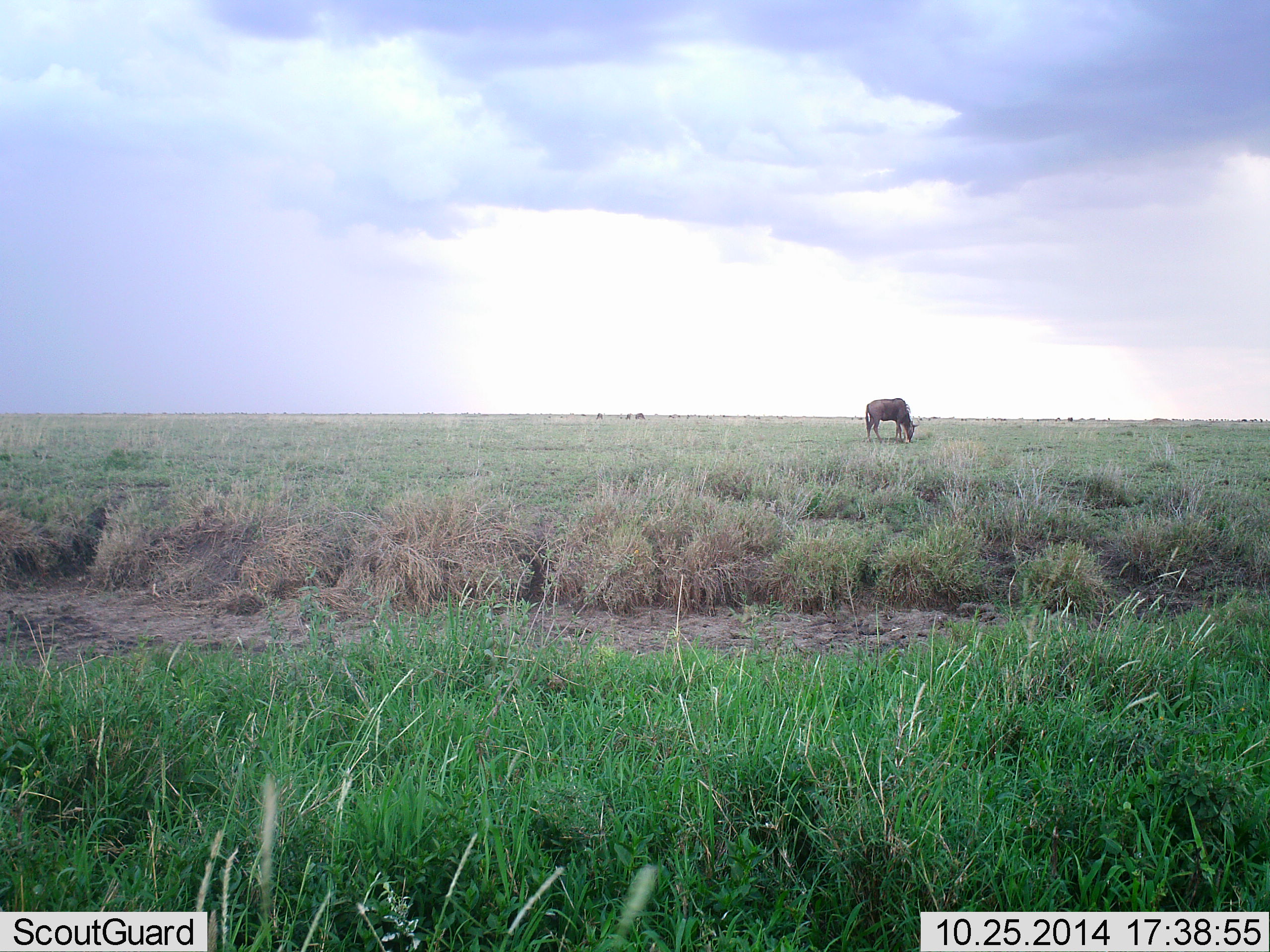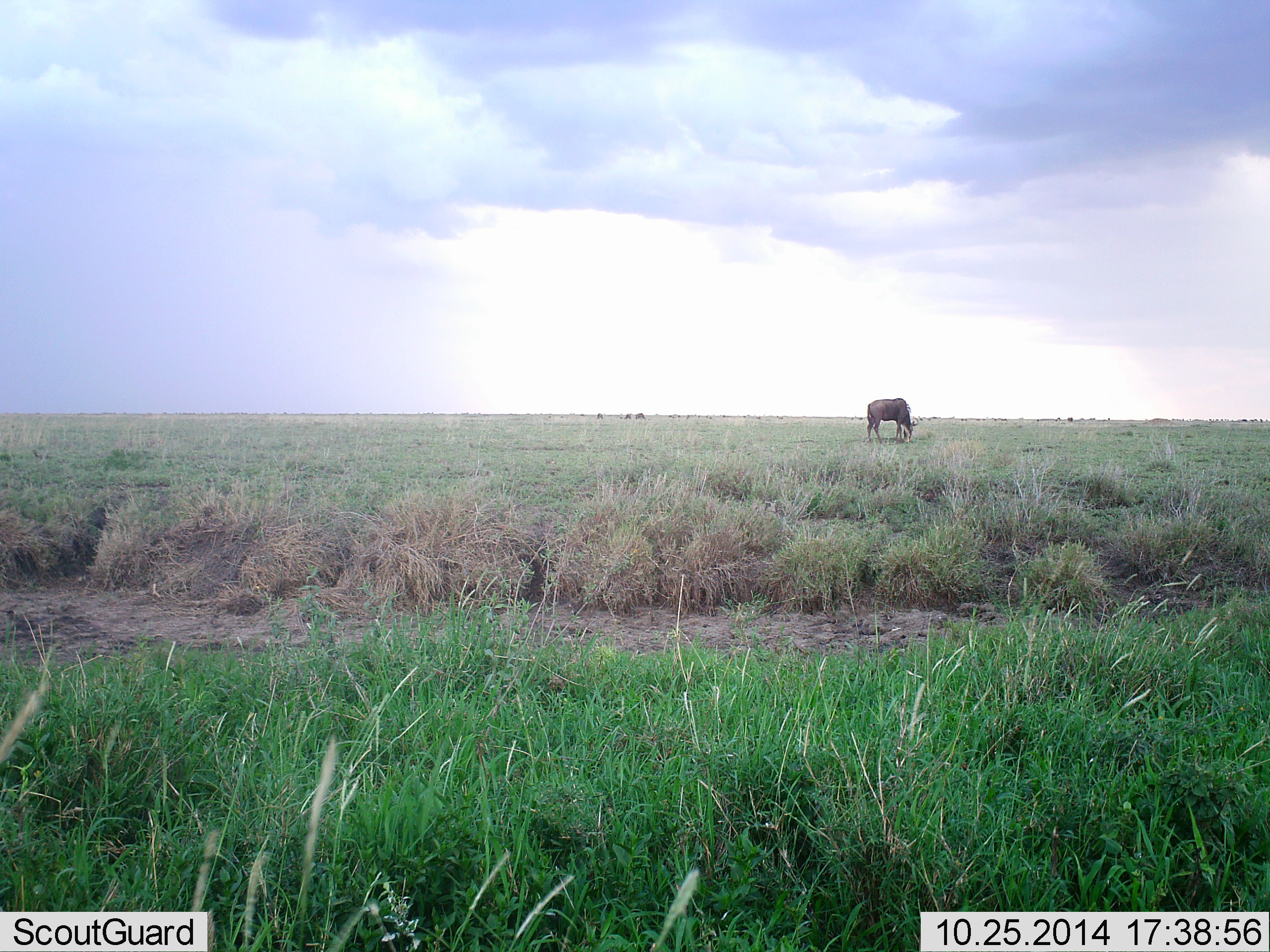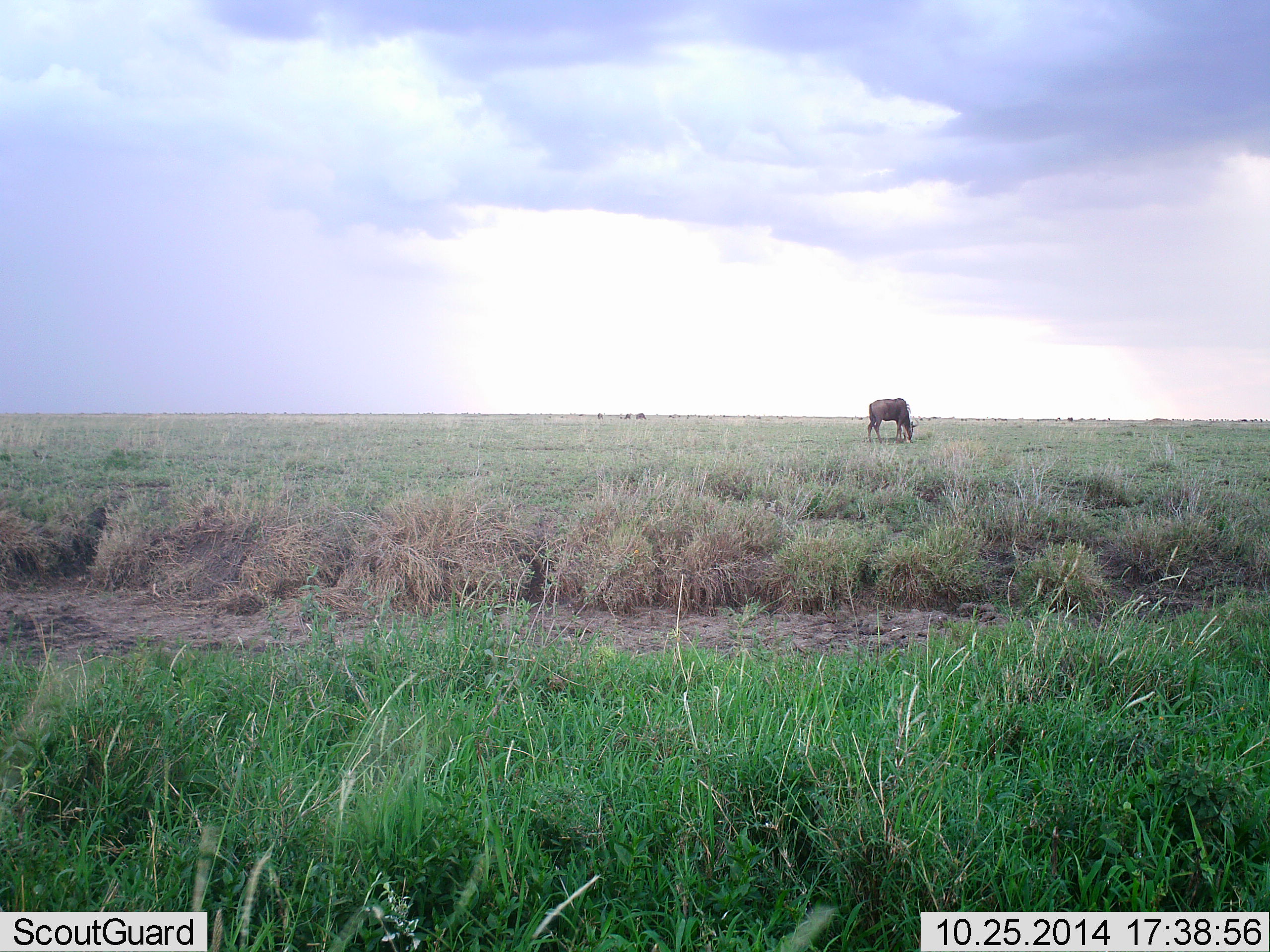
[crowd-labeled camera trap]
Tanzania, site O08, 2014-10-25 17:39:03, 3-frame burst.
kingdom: Animalia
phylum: Chordata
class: Mammalia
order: Artiodactyla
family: Bovidae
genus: Connochaetes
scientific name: Connochaetes taurinus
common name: blue wildebeest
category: wildebeest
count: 1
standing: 20%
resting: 0%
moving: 0%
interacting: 0%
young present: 0%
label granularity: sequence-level